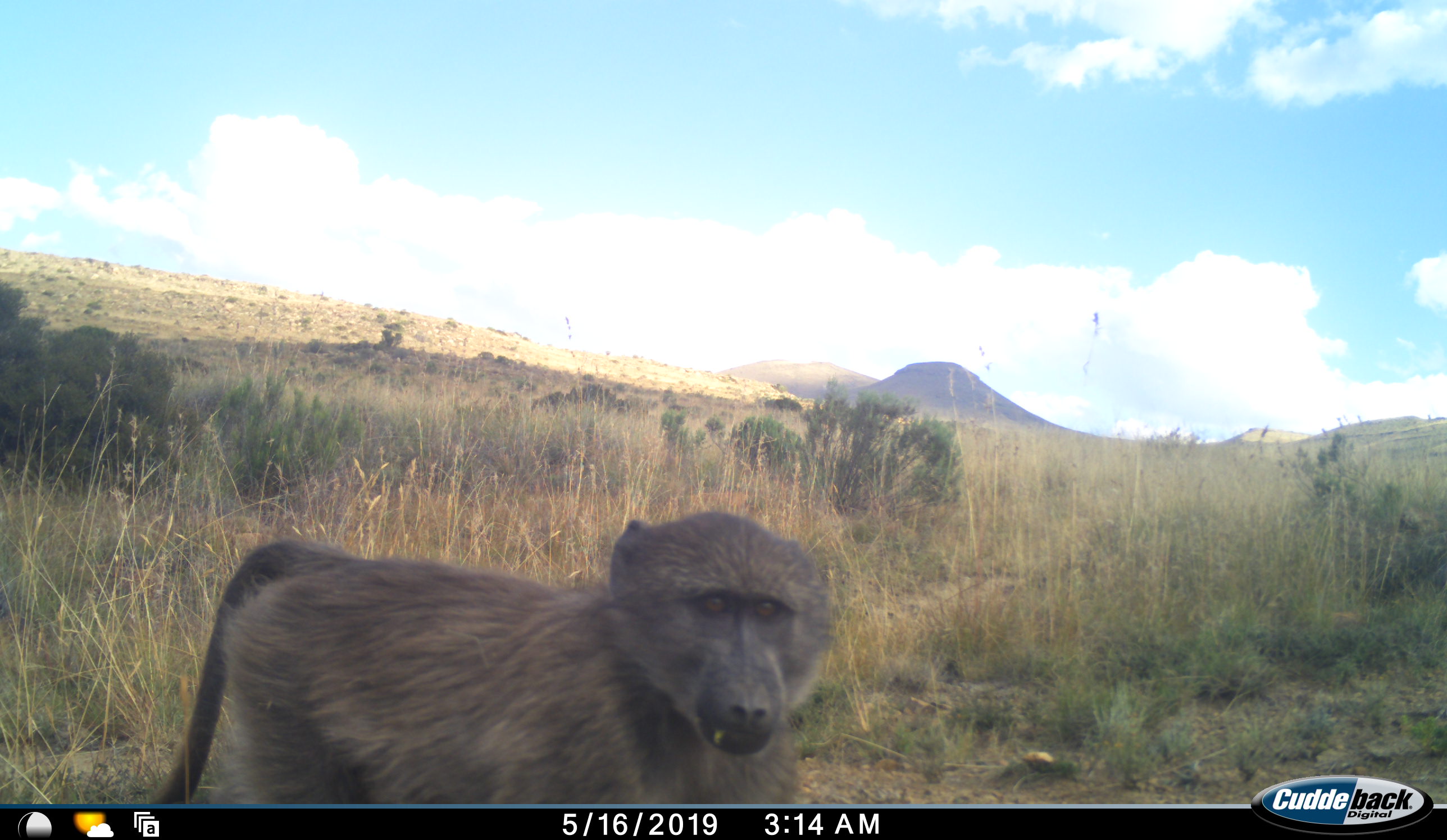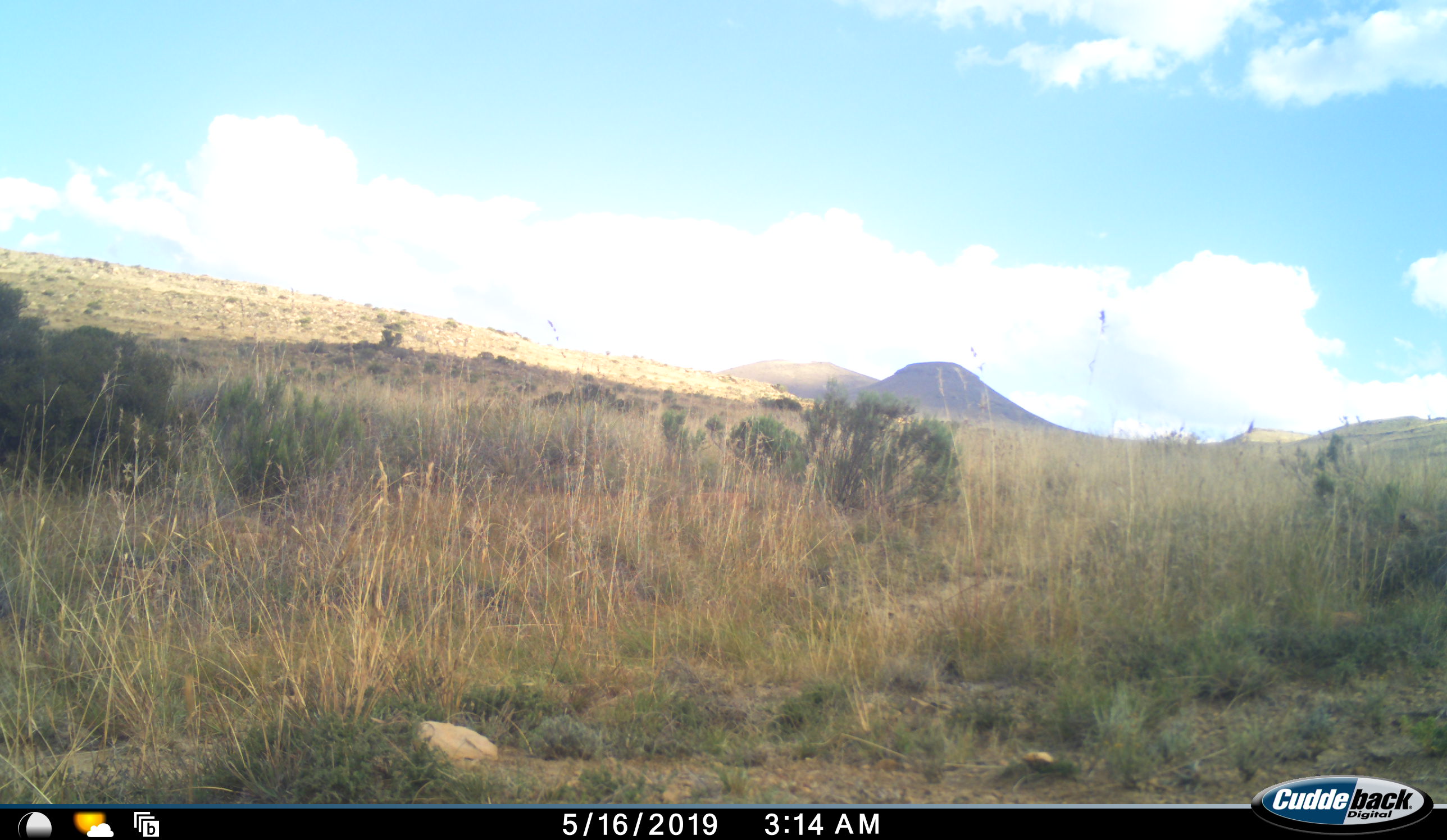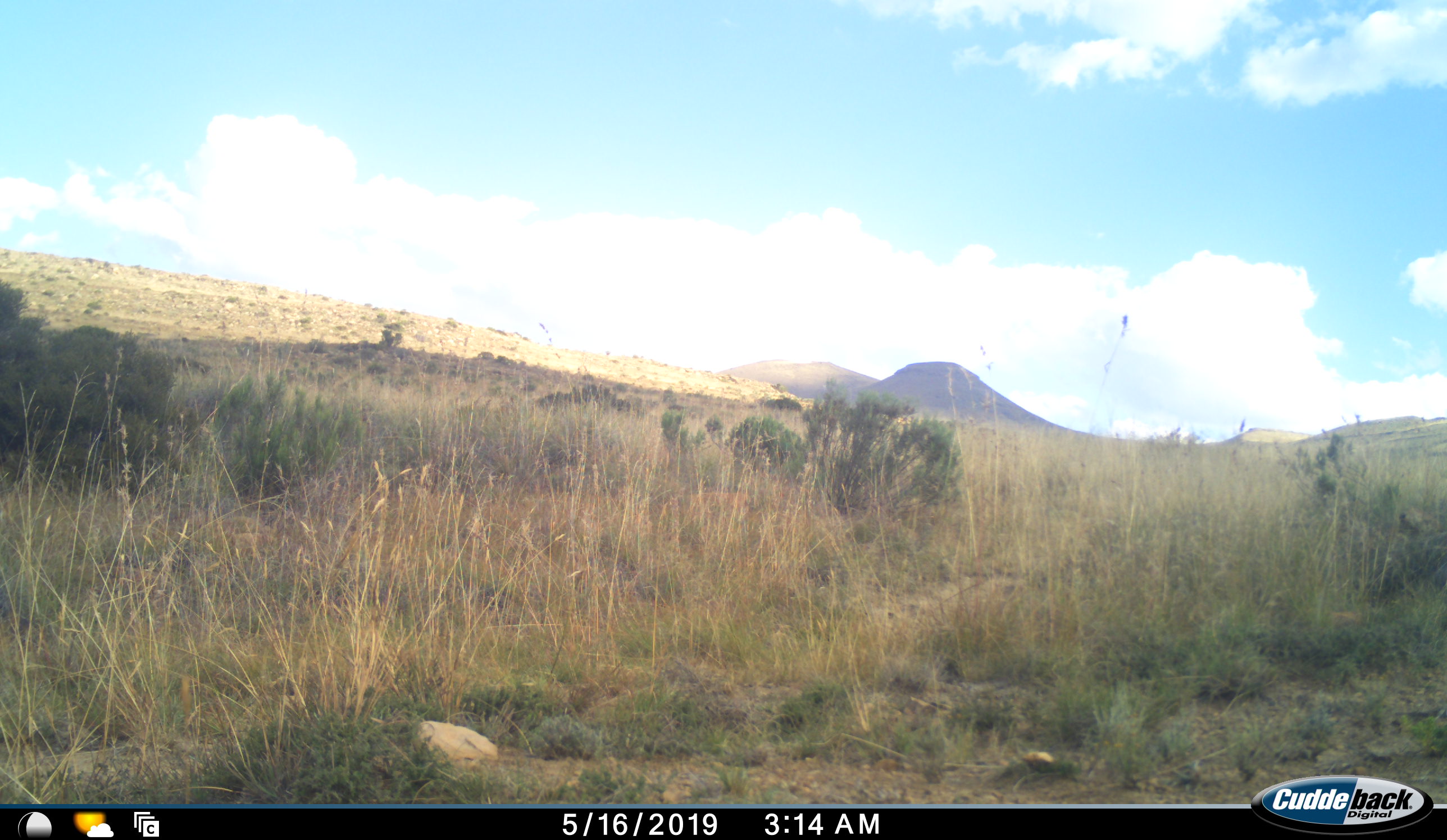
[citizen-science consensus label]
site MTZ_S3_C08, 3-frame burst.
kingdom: Animalia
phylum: Chordata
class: Mammalia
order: Primates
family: Cercopithecidae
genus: Papio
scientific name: Papio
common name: baboon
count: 1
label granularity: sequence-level